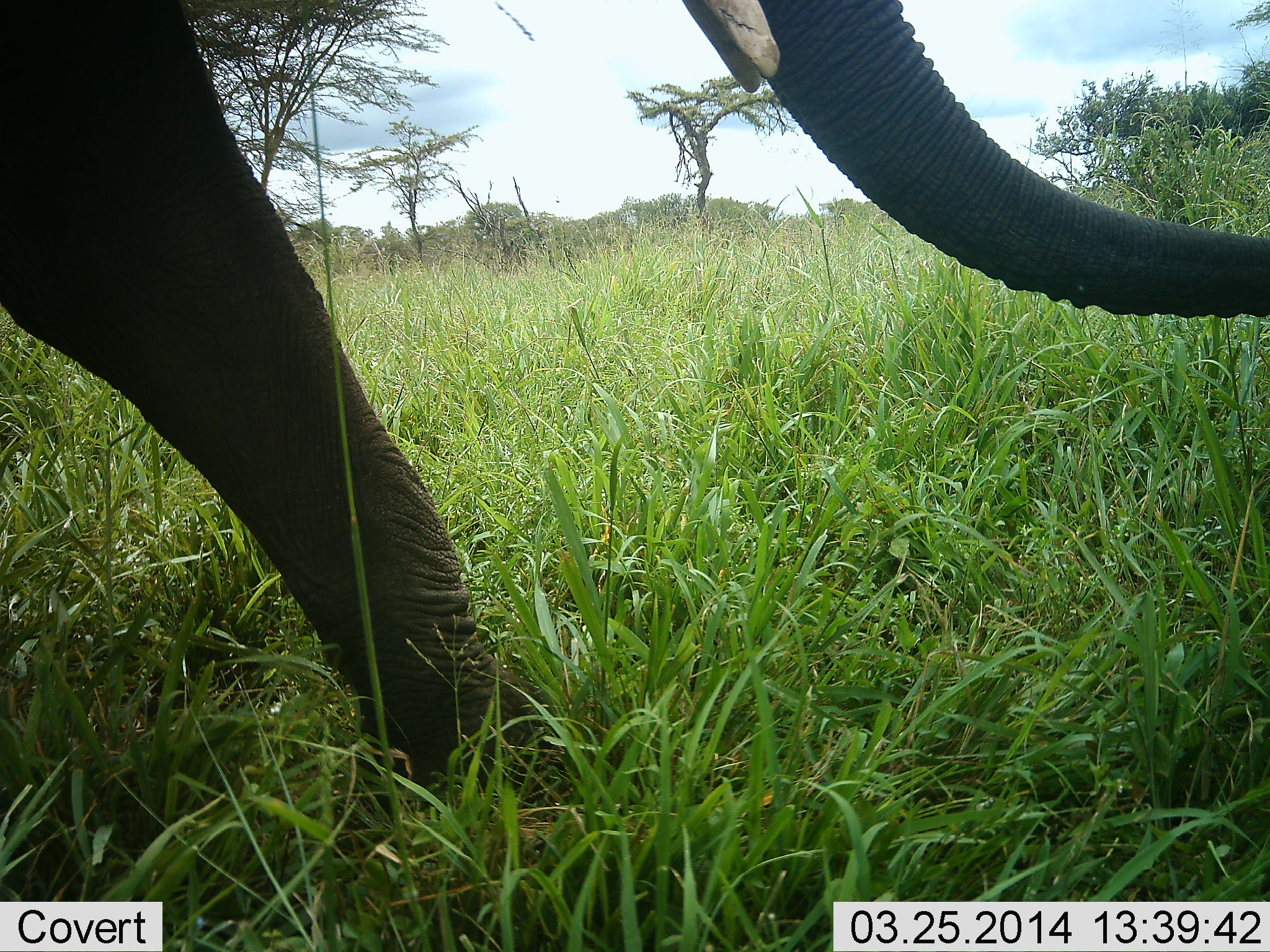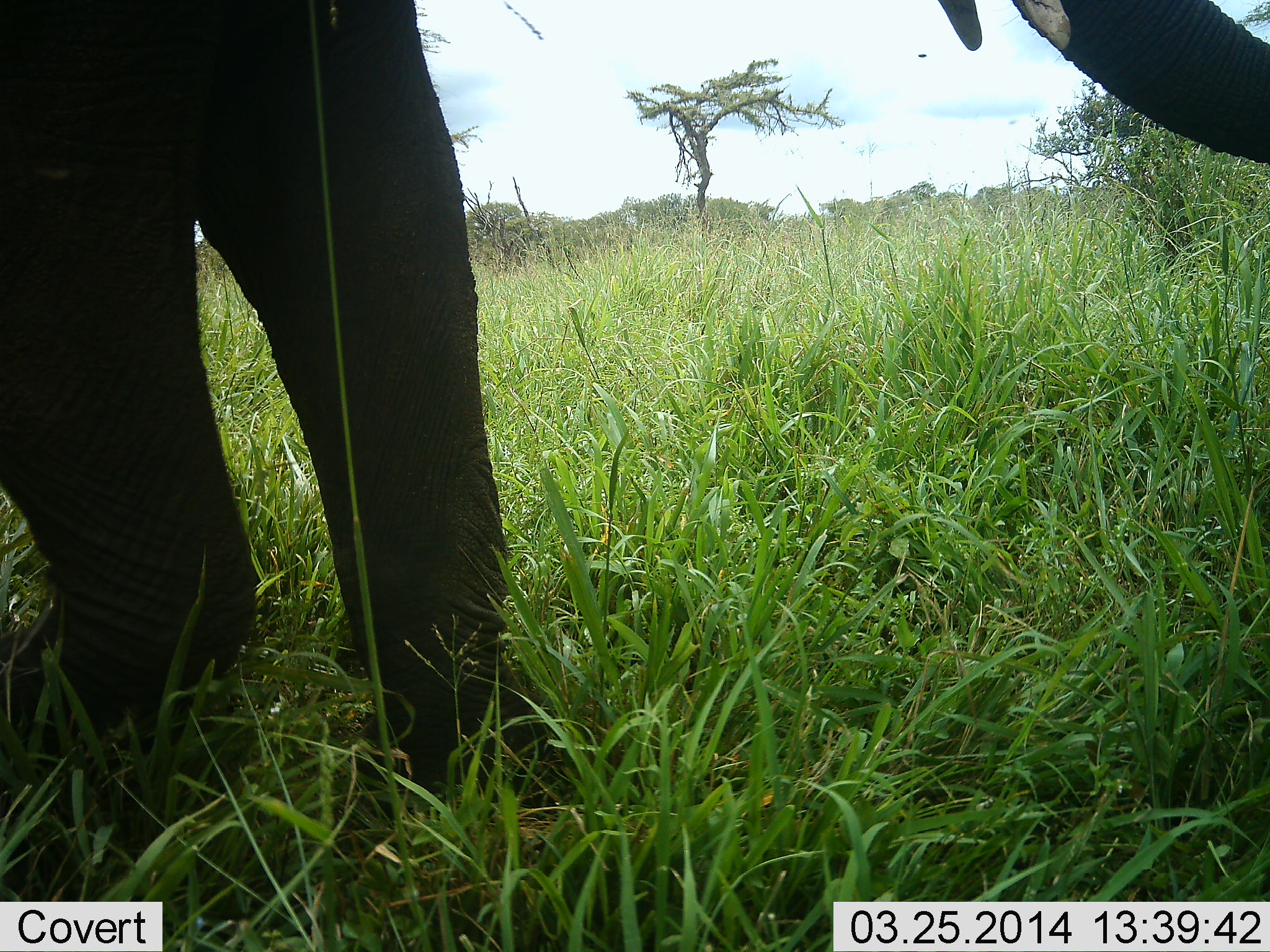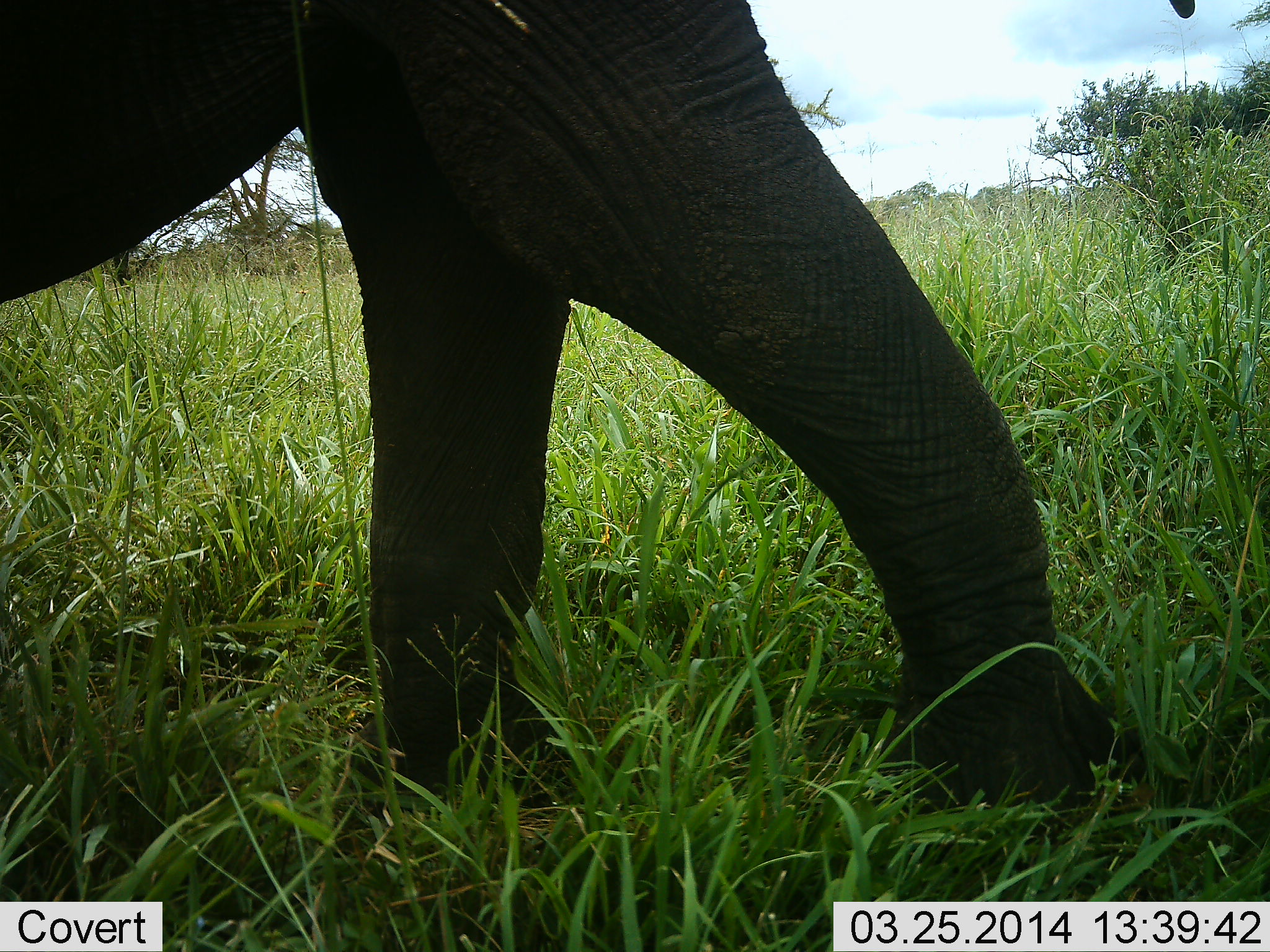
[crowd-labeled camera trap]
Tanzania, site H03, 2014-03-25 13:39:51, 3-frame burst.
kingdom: Animalia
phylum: Chordata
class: Mammalia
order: Proboscidea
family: Elephantidae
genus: Loxodonta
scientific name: Loxodonta africana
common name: african bush elephant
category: elephant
Elephant (african bush elephant) (Loxodonta africana), count 1. Behavior (volunteer vote fractions): standing 0%, resting 0%, moving 100%, interacting 0%. Young present (vote fraction): 0%. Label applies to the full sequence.